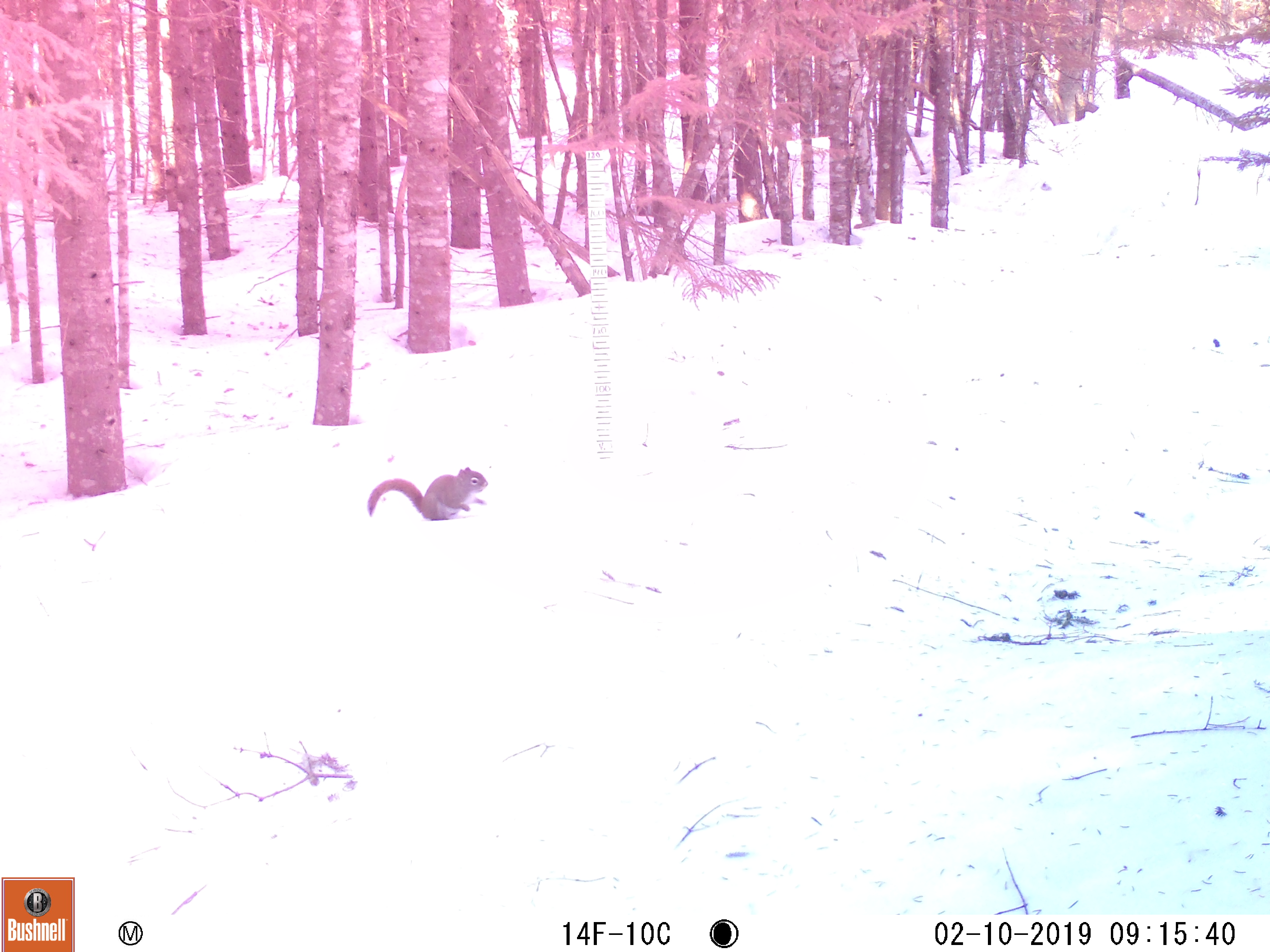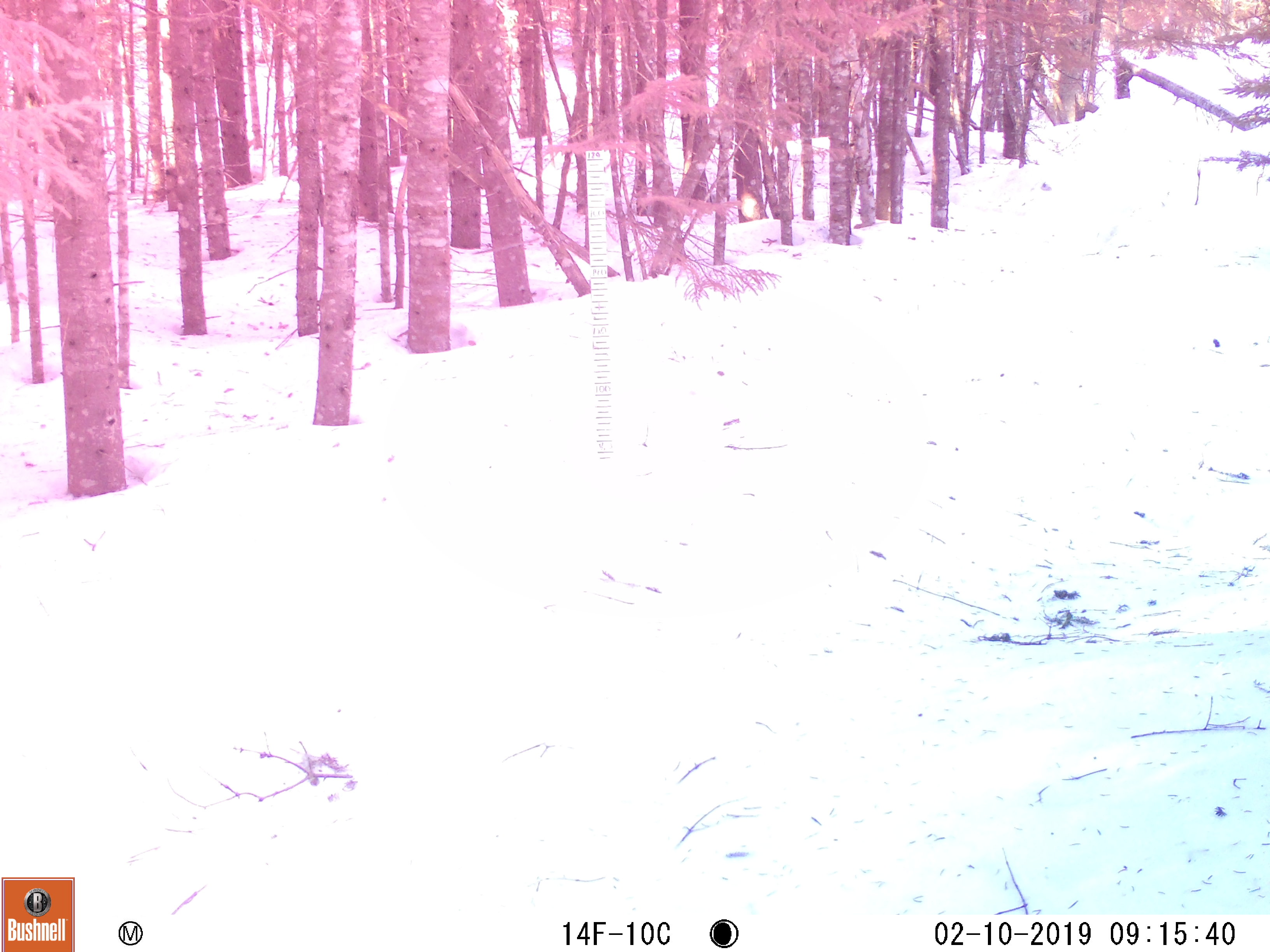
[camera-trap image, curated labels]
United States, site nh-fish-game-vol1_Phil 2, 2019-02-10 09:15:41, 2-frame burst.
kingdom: Animalia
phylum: Chordata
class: Mammalia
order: Rodentia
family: Sciuridae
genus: Tamiasciurus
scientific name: Tamiasciurus hudsonicus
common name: red squirrel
Red squirrel (Tamiasciurus hudsonicus).